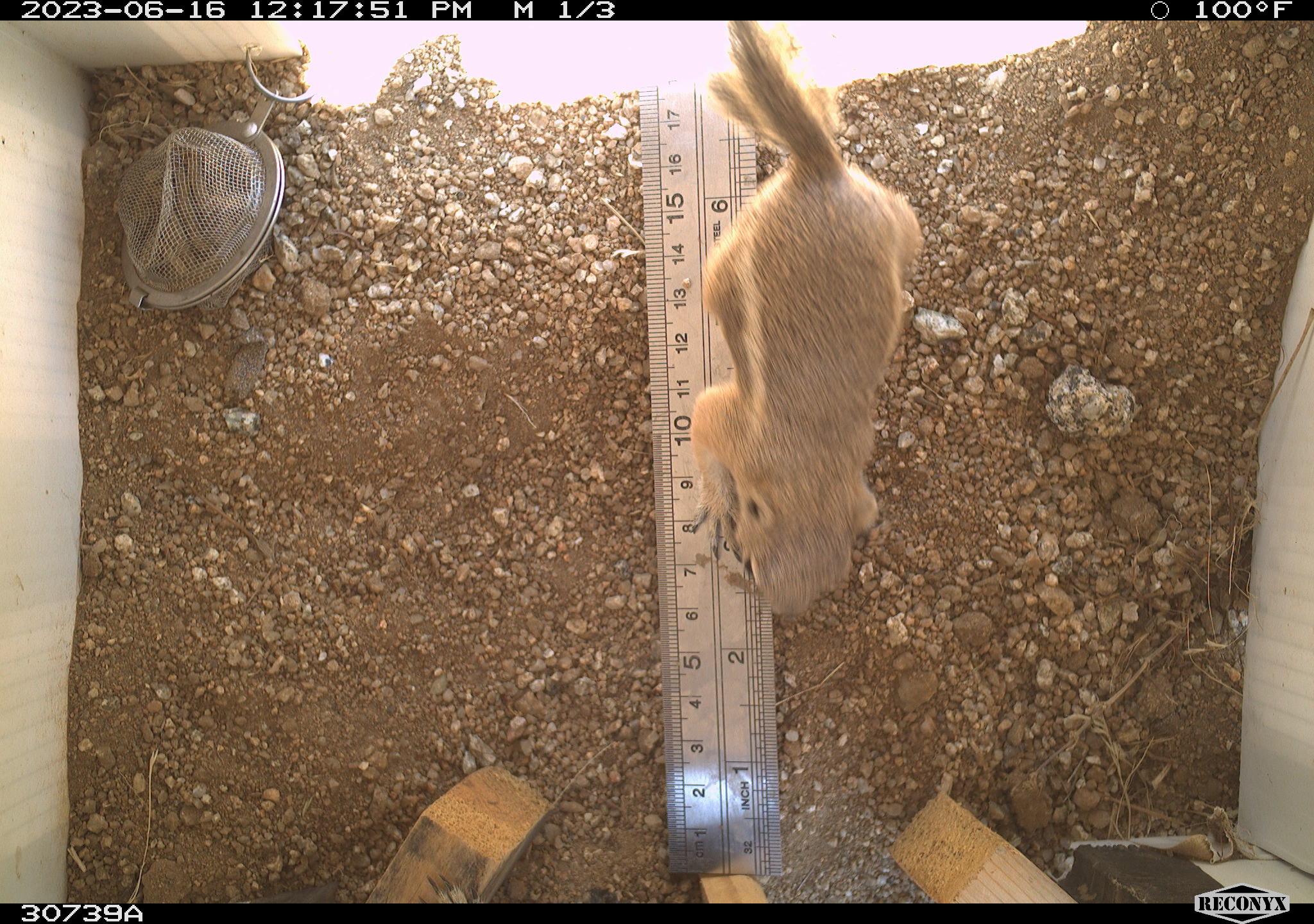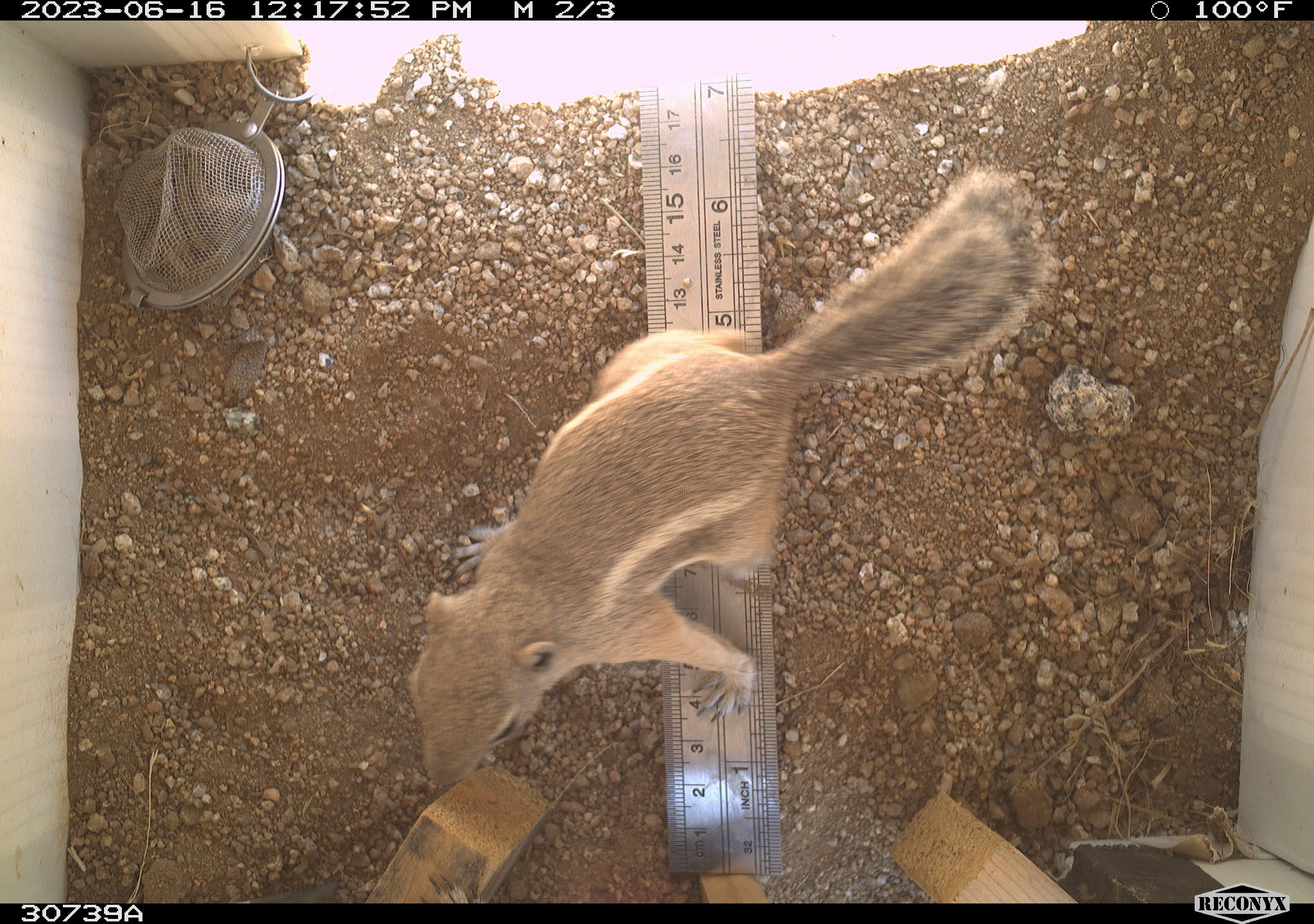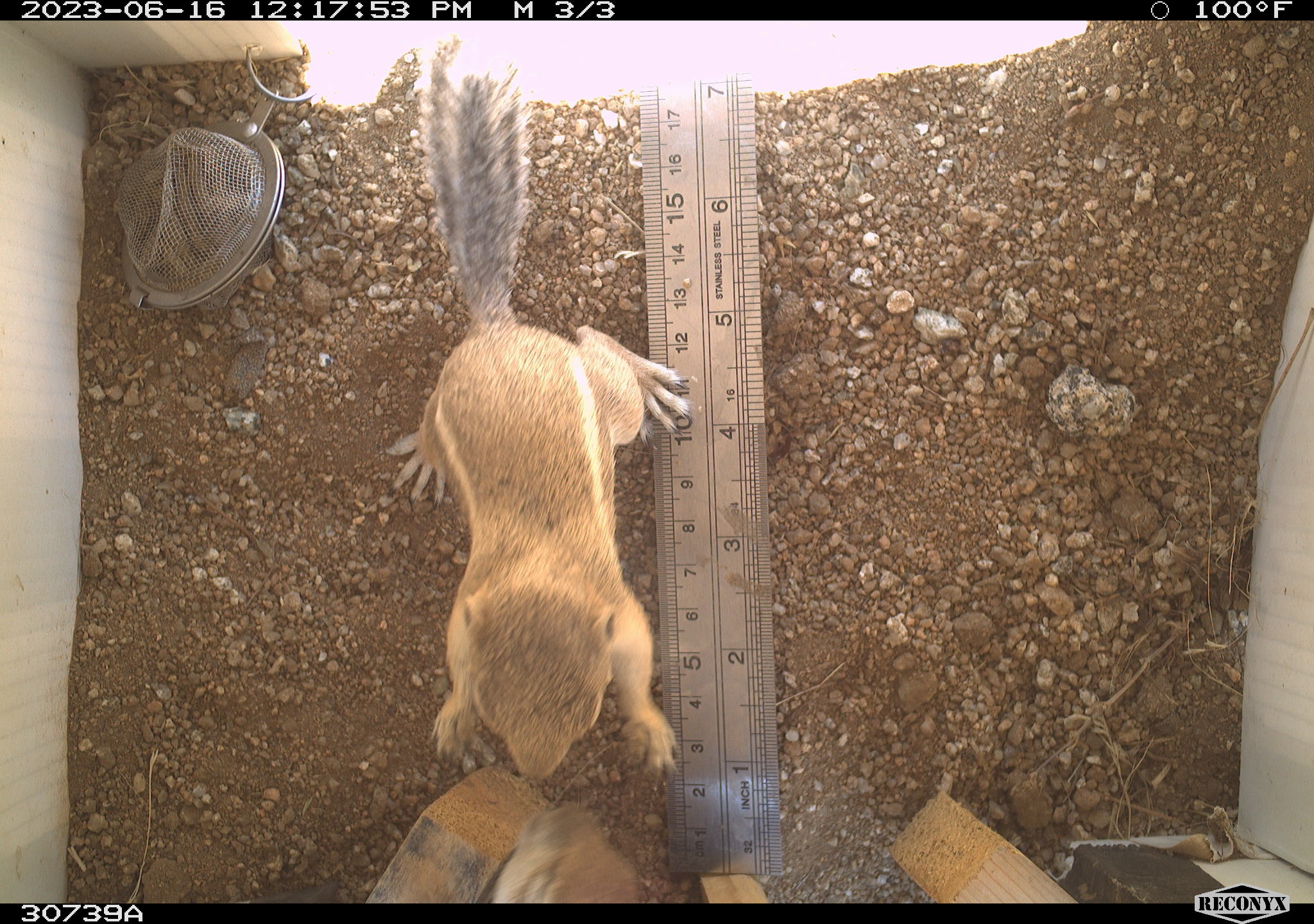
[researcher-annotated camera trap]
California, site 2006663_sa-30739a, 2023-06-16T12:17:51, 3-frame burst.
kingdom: Animalia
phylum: Chordata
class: Mammalia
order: Rodentia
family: Sciuridae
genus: Ammospermophilus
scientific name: Ammospermophilus leucurus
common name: white-tailed antelope squirrel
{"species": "white-tailed antelope squirrel (Ammospermophilus leucurus)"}